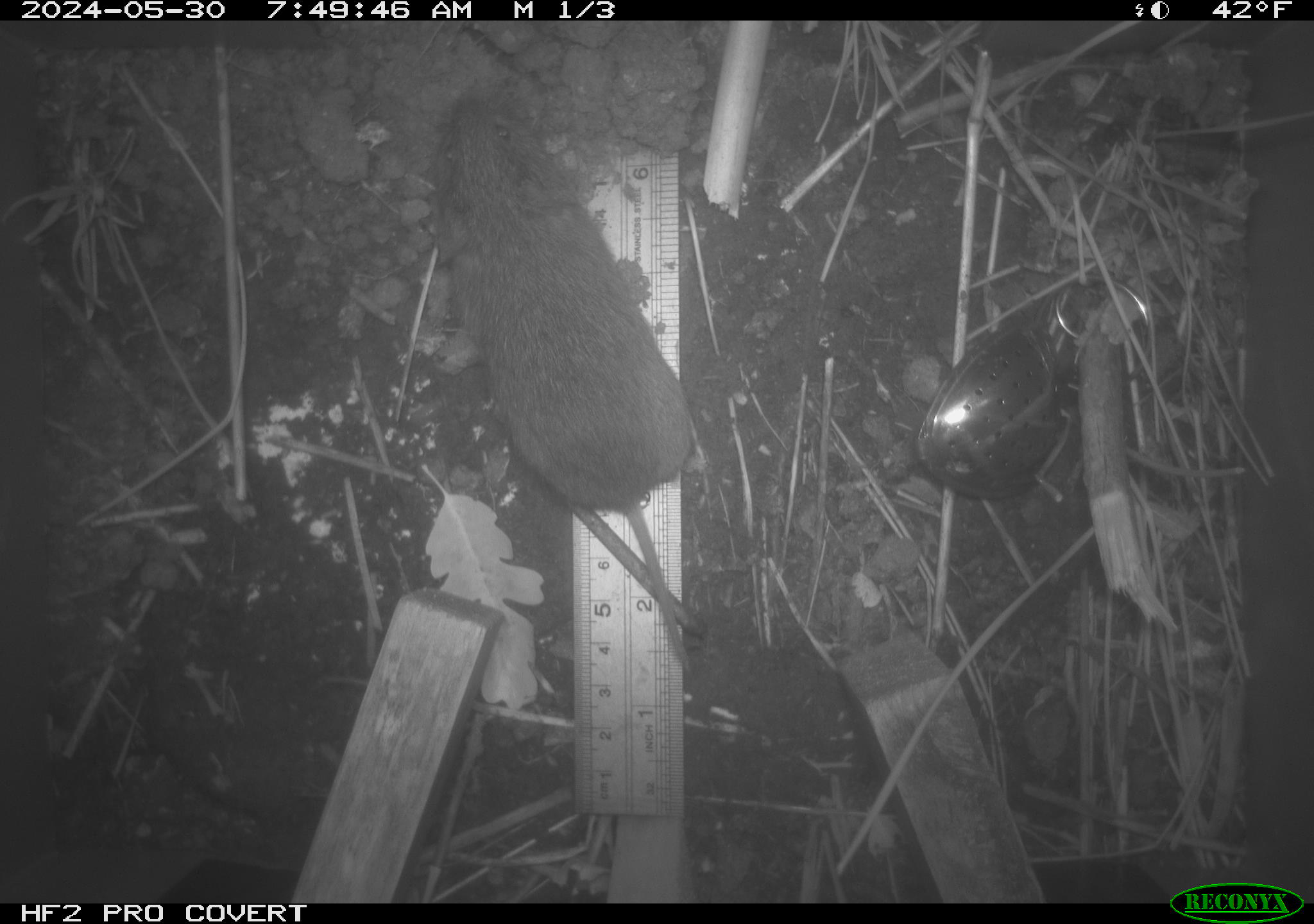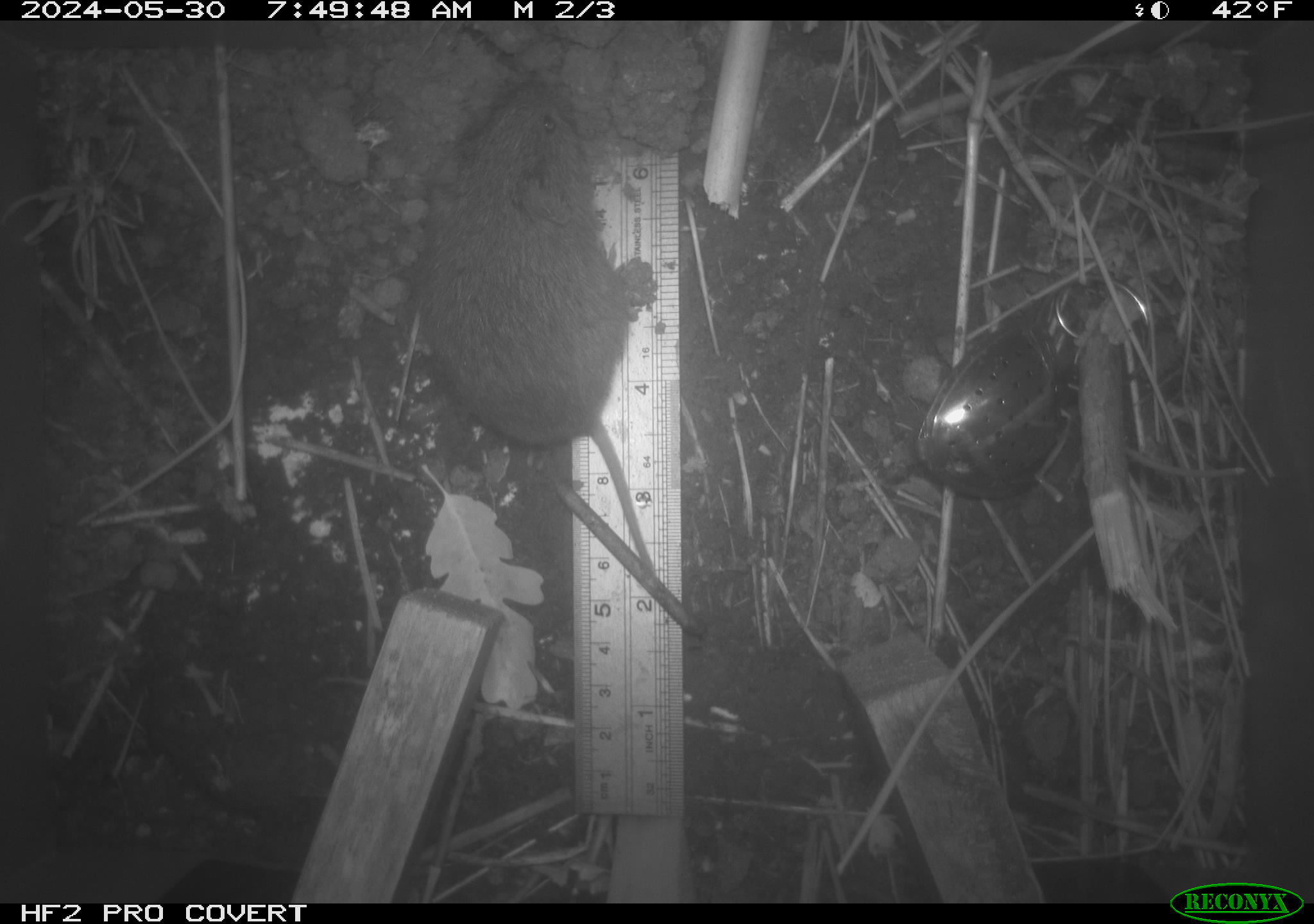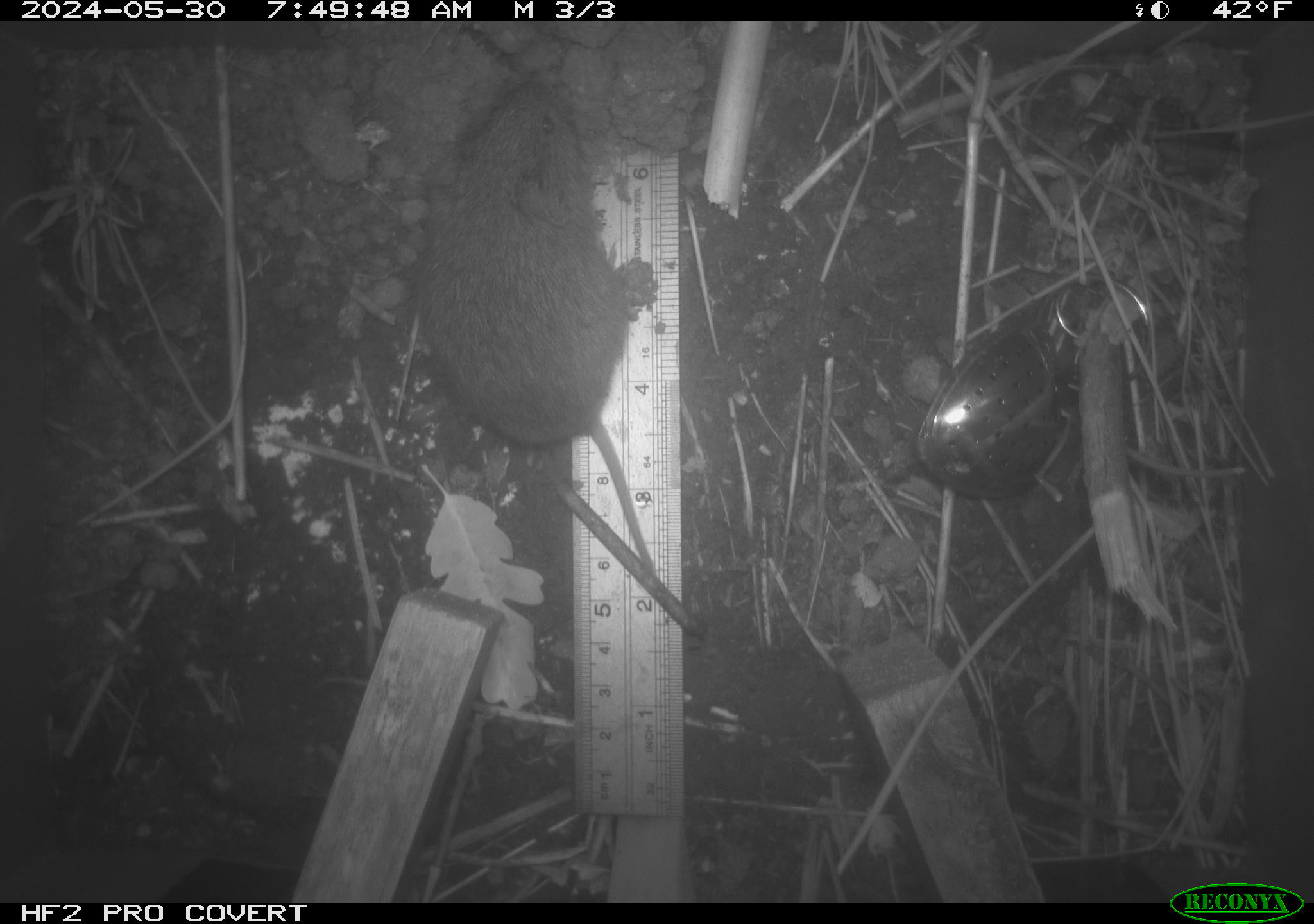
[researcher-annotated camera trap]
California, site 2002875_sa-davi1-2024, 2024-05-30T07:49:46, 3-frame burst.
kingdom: Animalia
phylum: Chordata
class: Mammalia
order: Rodentia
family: Cricetidae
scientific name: Arvicolinae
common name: voles, lemmings, and muskrats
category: arvicolinae subfamily